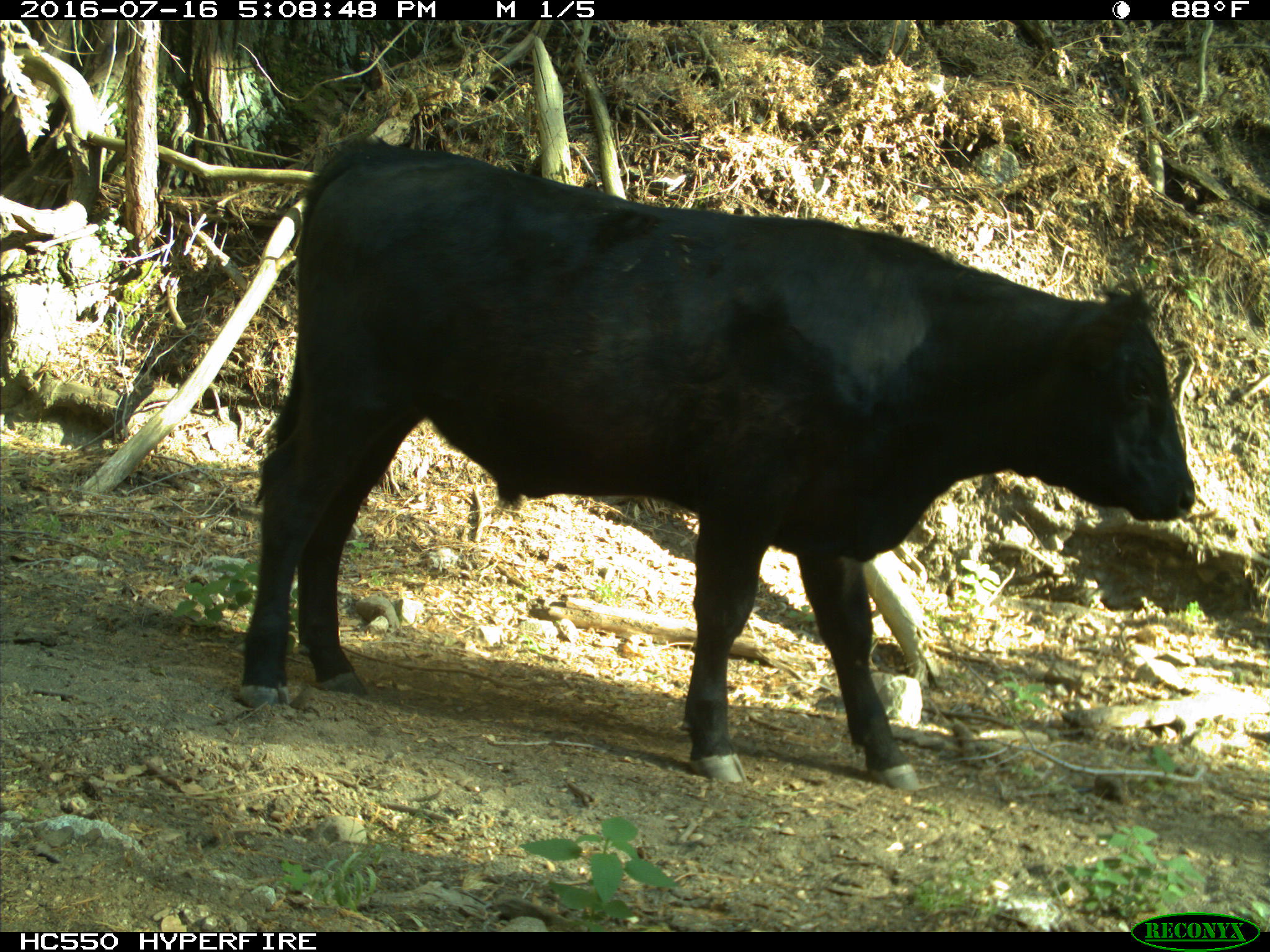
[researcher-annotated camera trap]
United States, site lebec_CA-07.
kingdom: Animalia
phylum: Chordata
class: Mammalia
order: Artiodactyla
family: Bovidae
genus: Bos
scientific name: Bos taurus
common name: domestic cow